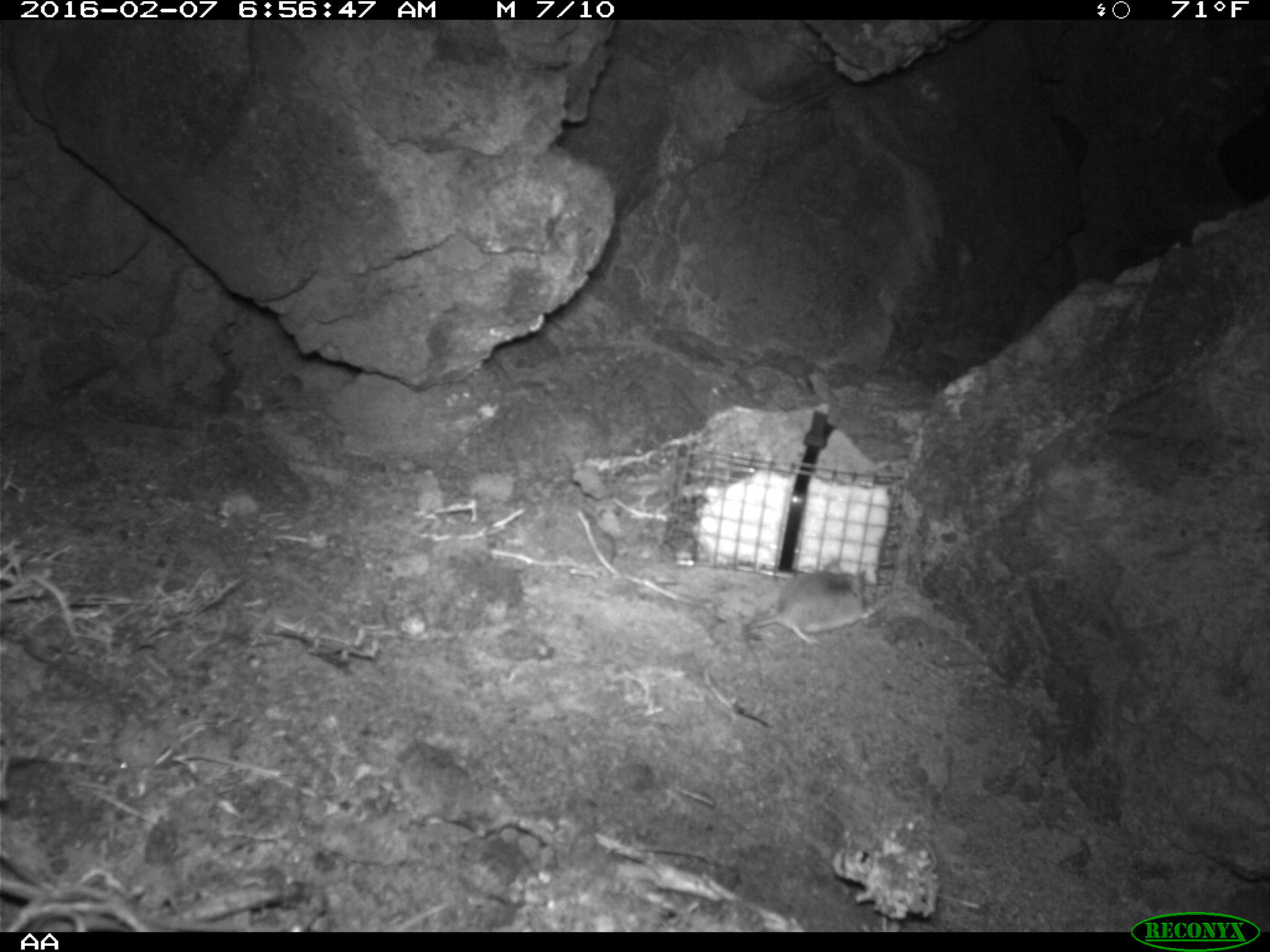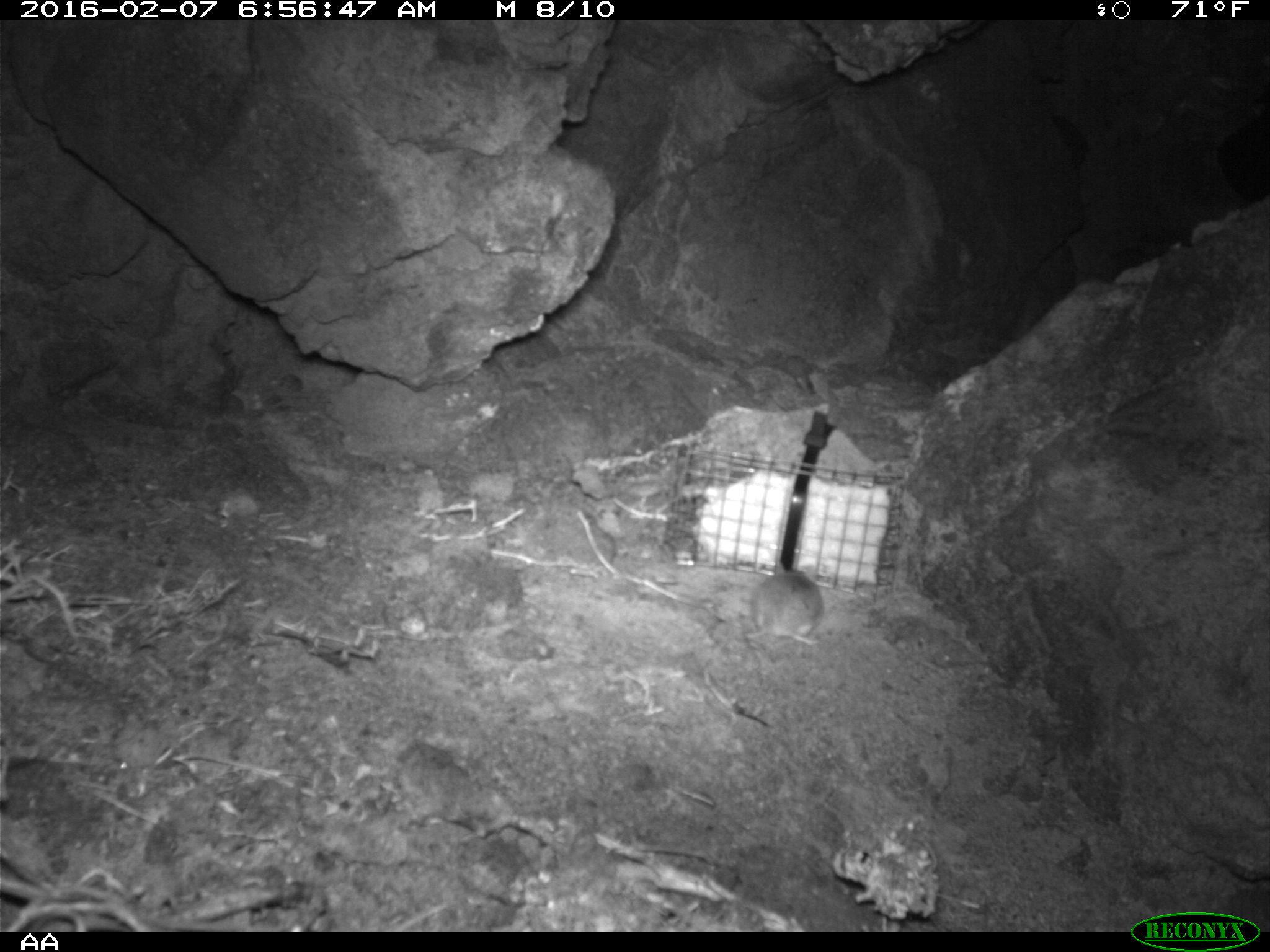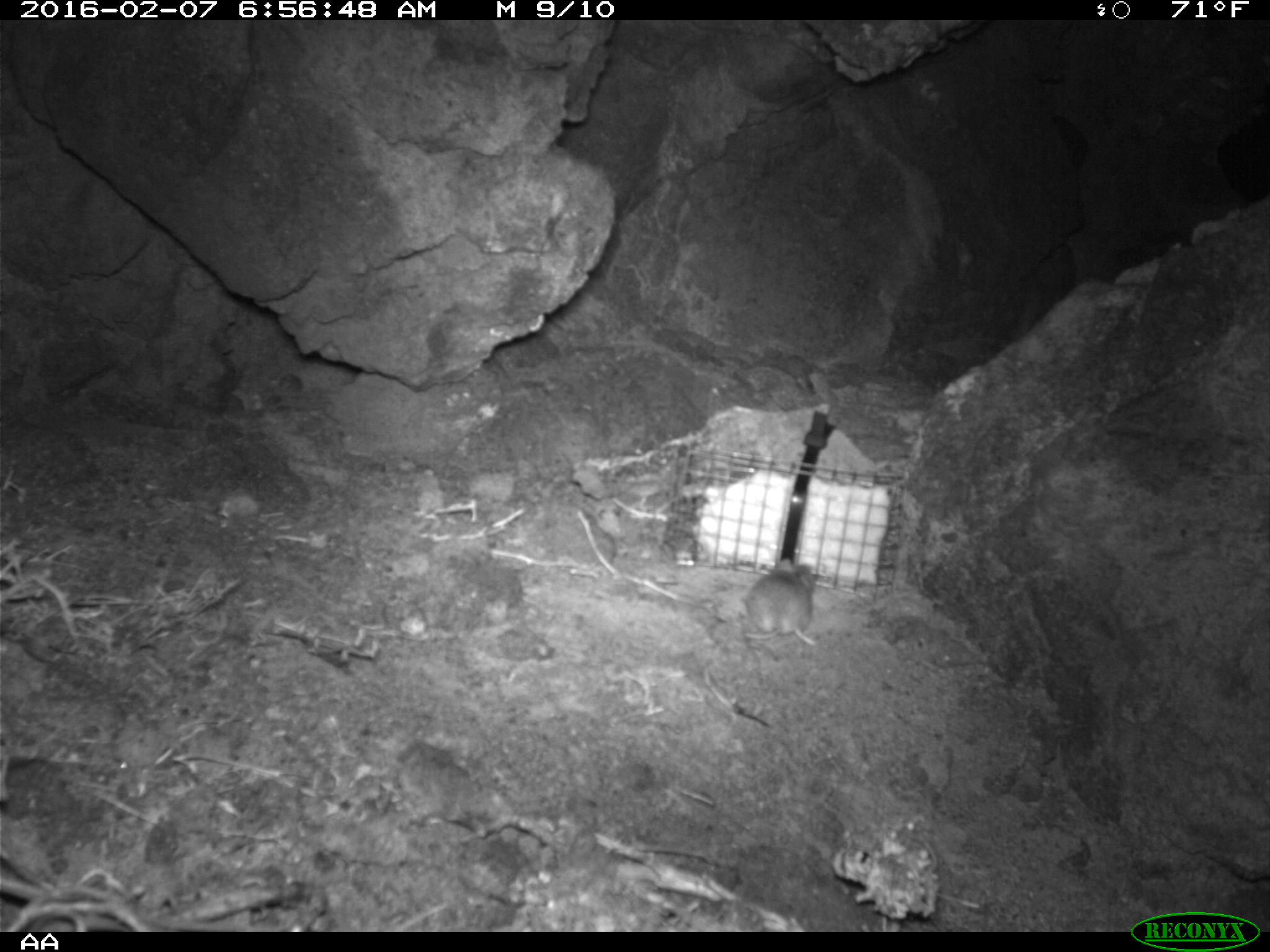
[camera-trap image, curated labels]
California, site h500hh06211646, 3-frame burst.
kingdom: Animalia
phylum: Chordata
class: Mammalia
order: Rodentia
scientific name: Rodentia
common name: rodent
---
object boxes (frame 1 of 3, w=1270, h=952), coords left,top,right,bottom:
rodent: 746,556,887,641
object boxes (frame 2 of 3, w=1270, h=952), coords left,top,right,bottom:
rodent: 741,559,824,646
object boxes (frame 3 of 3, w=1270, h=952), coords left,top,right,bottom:
rodent: 740,555,819,651